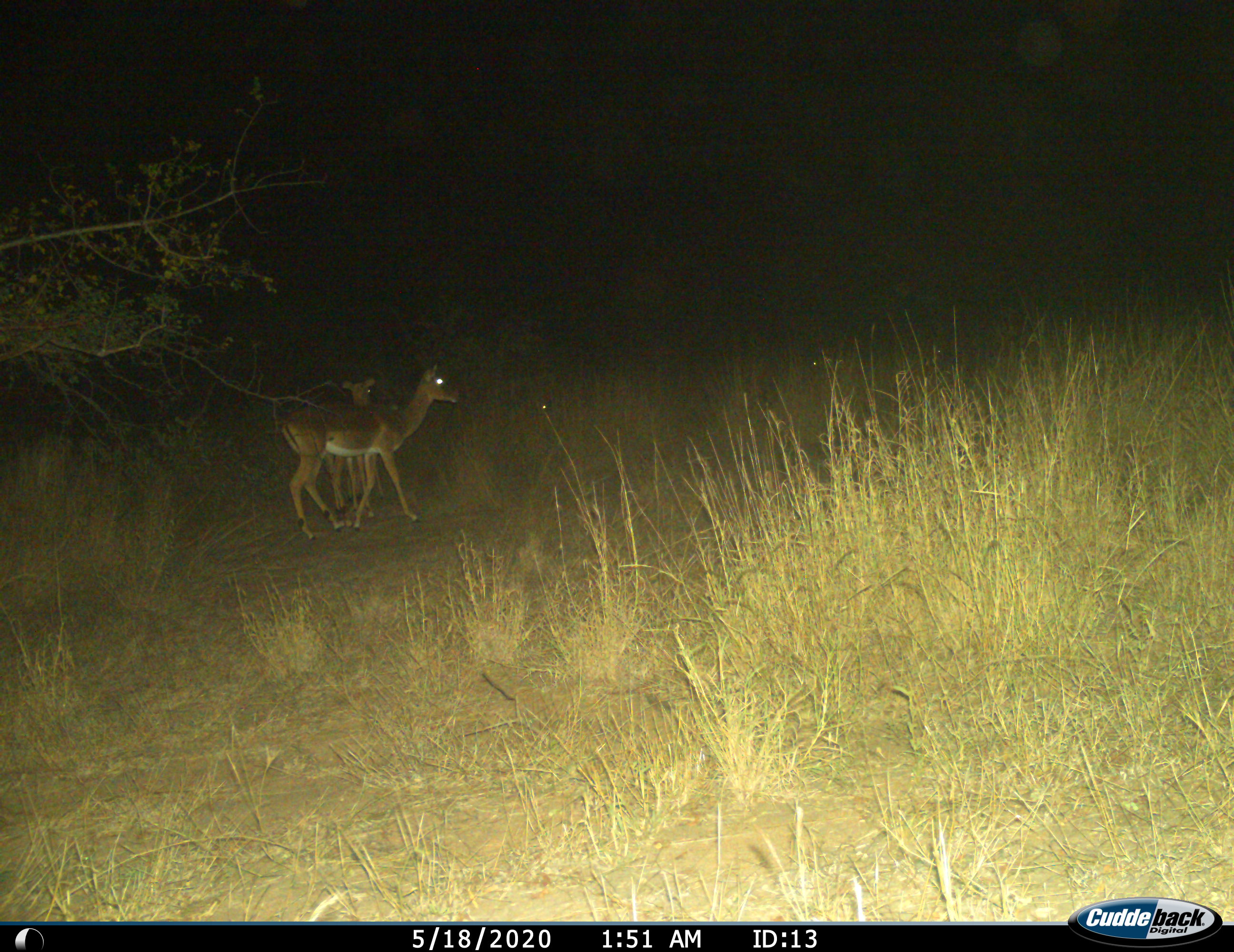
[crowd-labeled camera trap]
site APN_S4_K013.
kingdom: Animalia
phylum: Chordata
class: Mammalia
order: Artiodactyla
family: Bovidae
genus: Aepyceros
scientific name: Aepyceros melampus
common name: impala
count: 2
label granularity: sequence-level